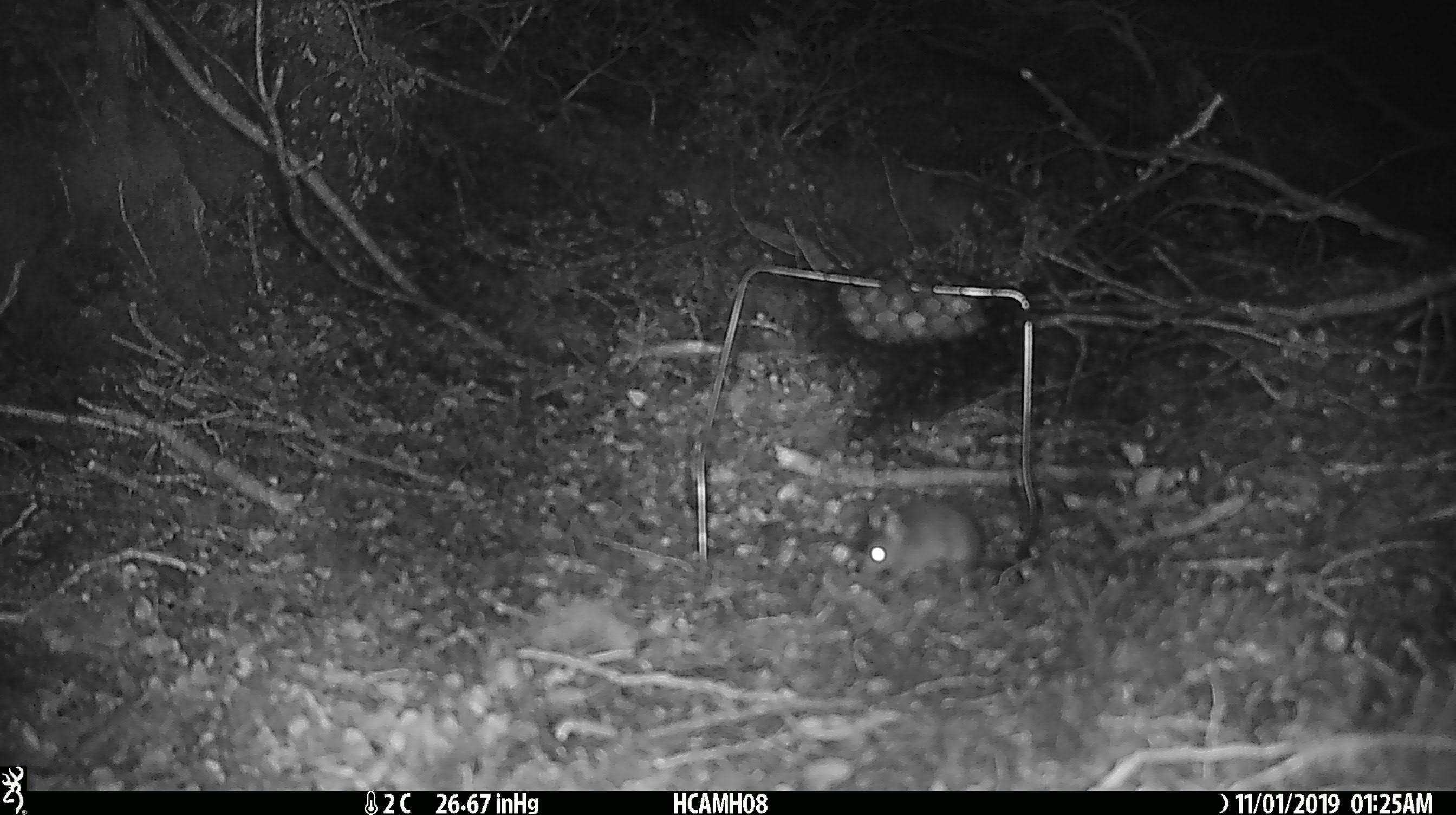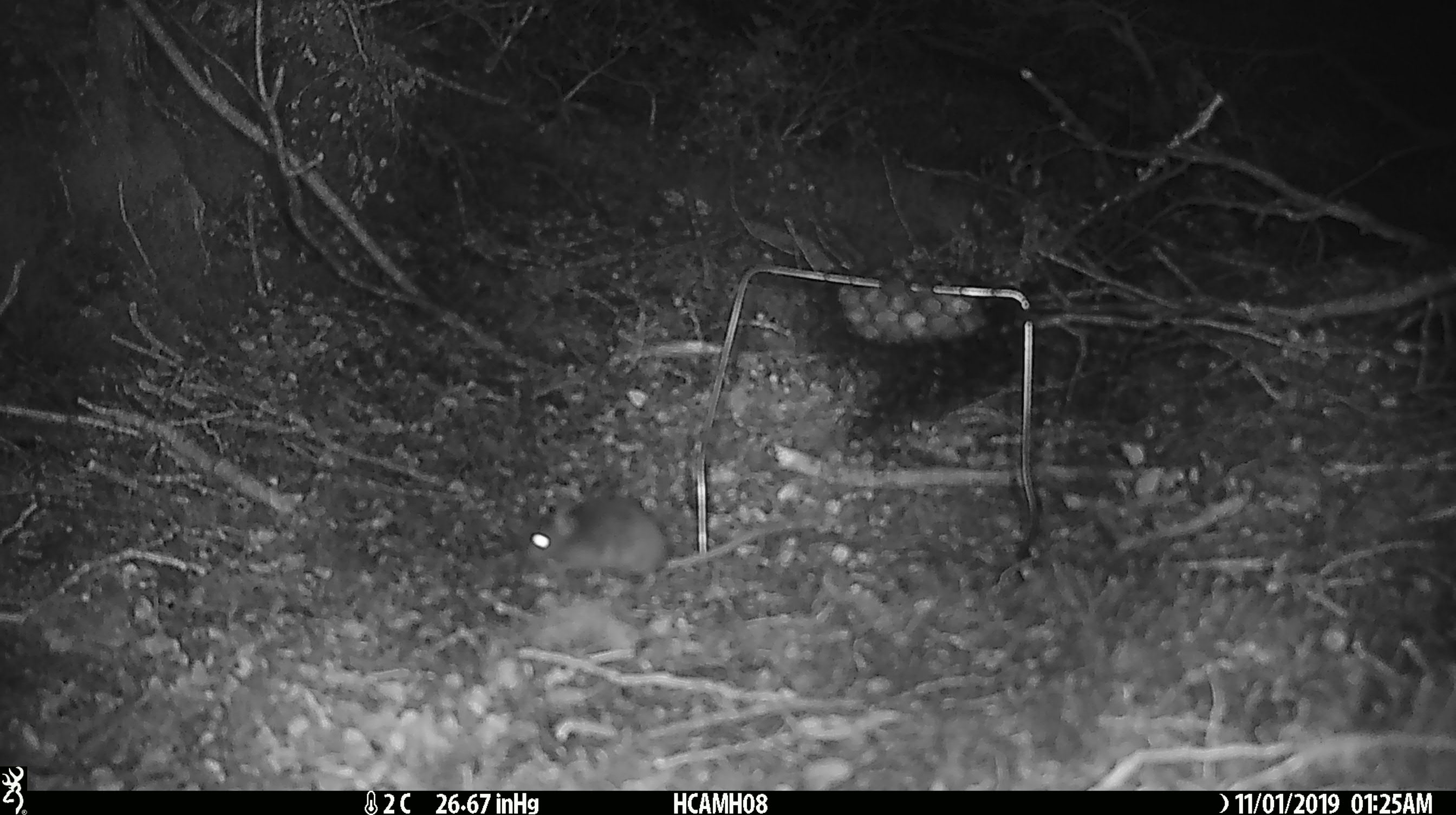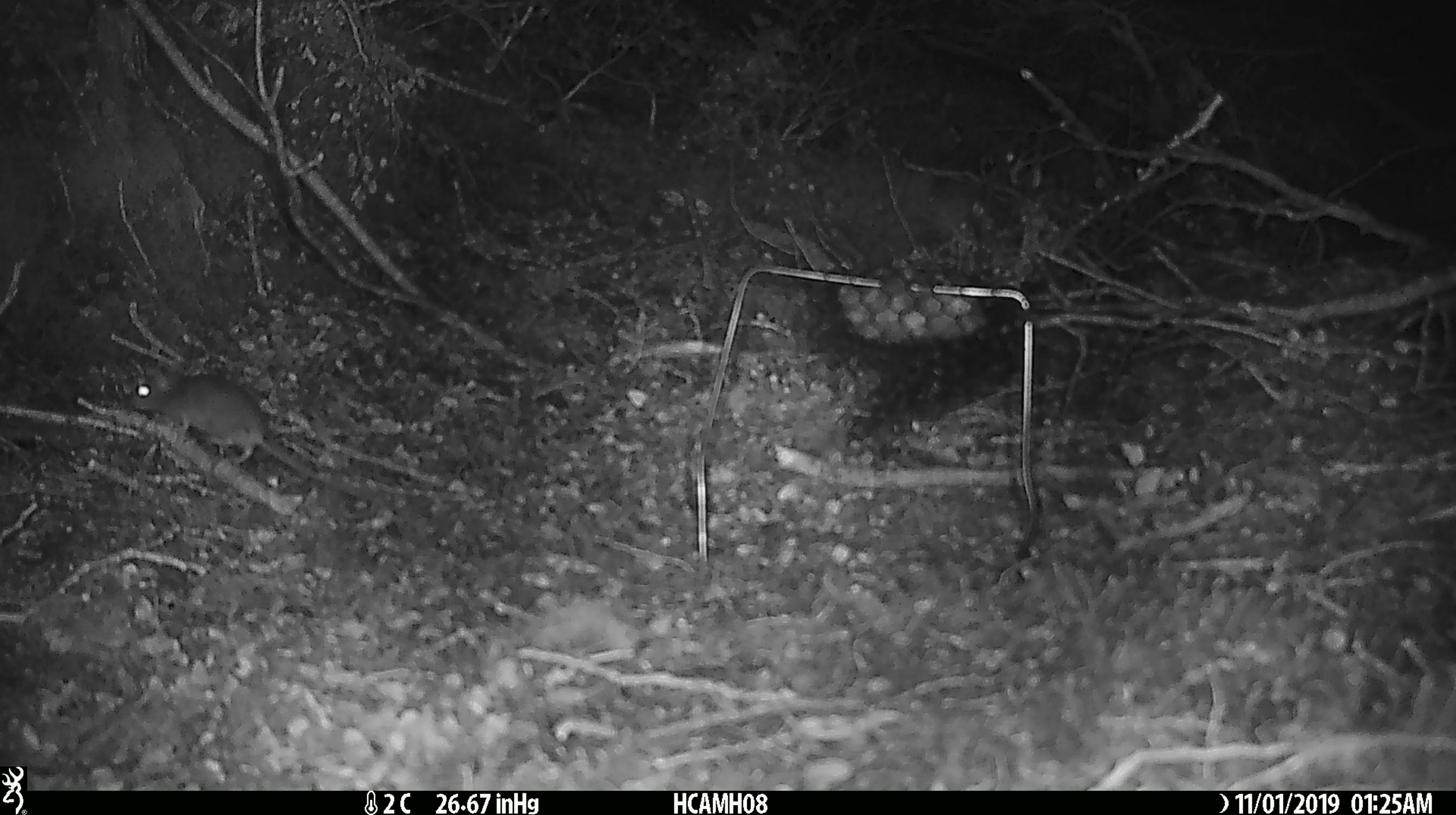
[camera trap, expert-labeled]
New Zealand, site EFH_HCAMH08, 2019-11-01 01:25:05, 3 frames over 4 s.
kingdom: Animalia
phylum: Chordata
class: Mammalia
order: Rodentia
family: Muridae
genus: Mus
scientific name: Mus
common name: mouse